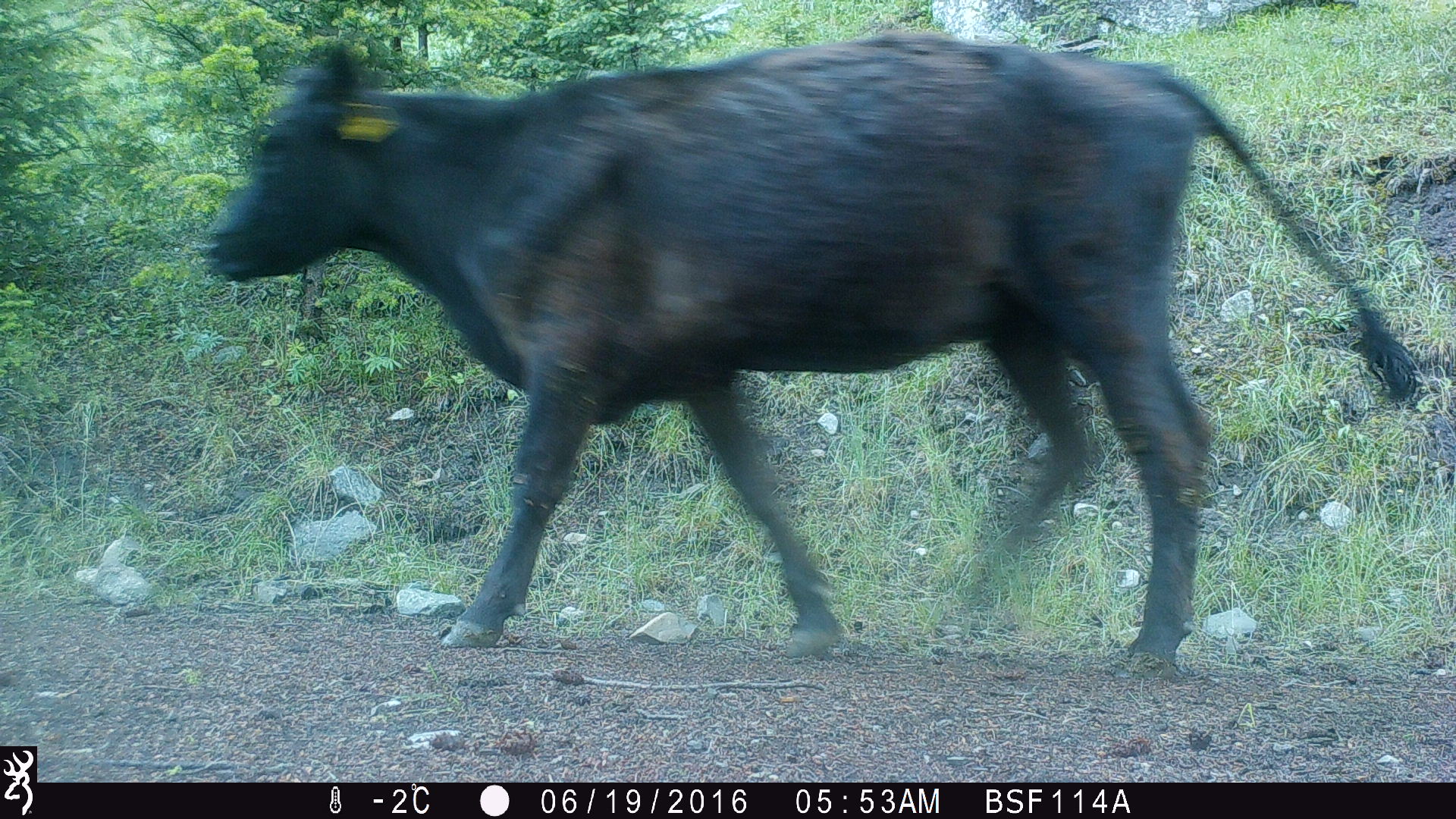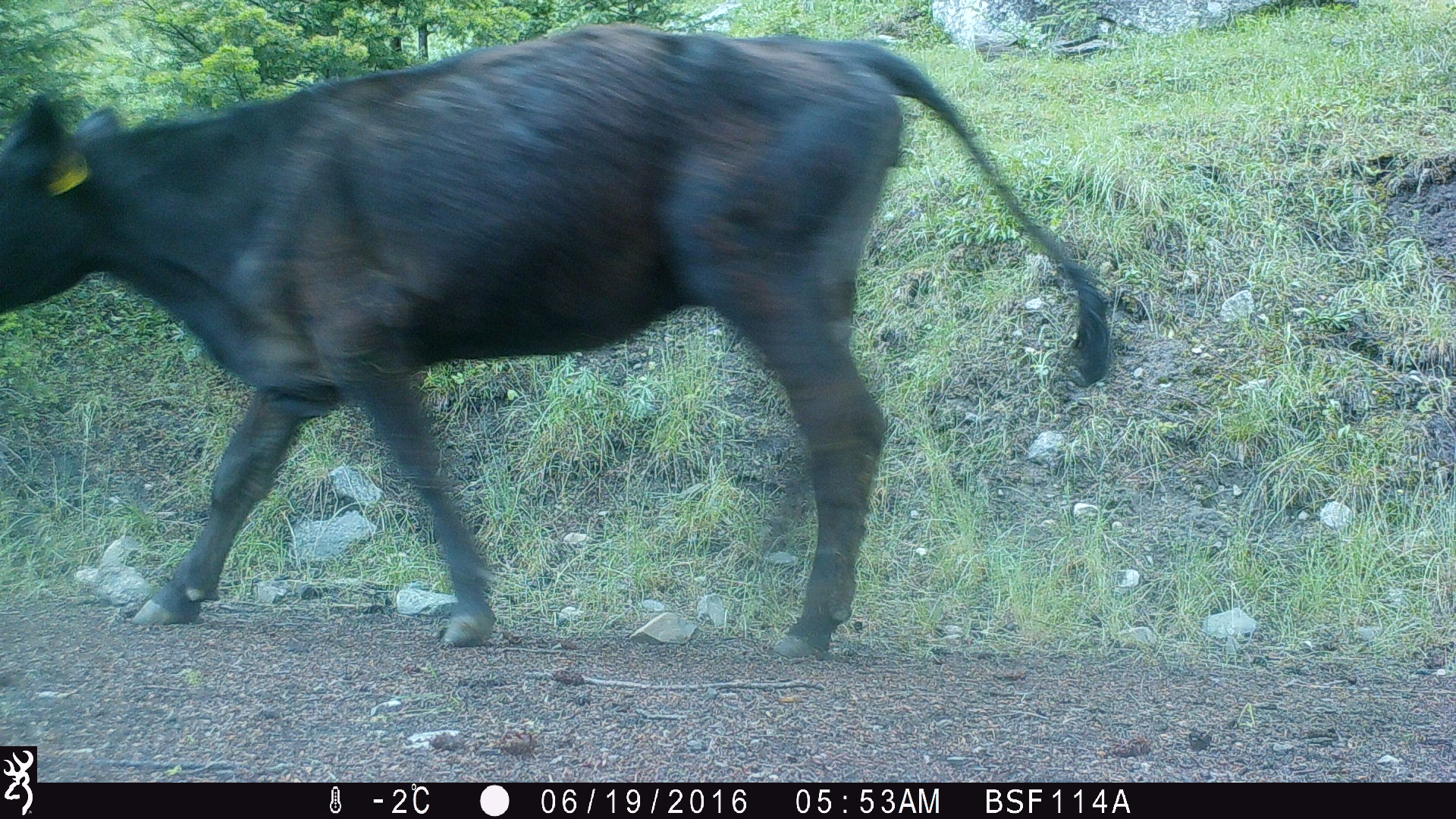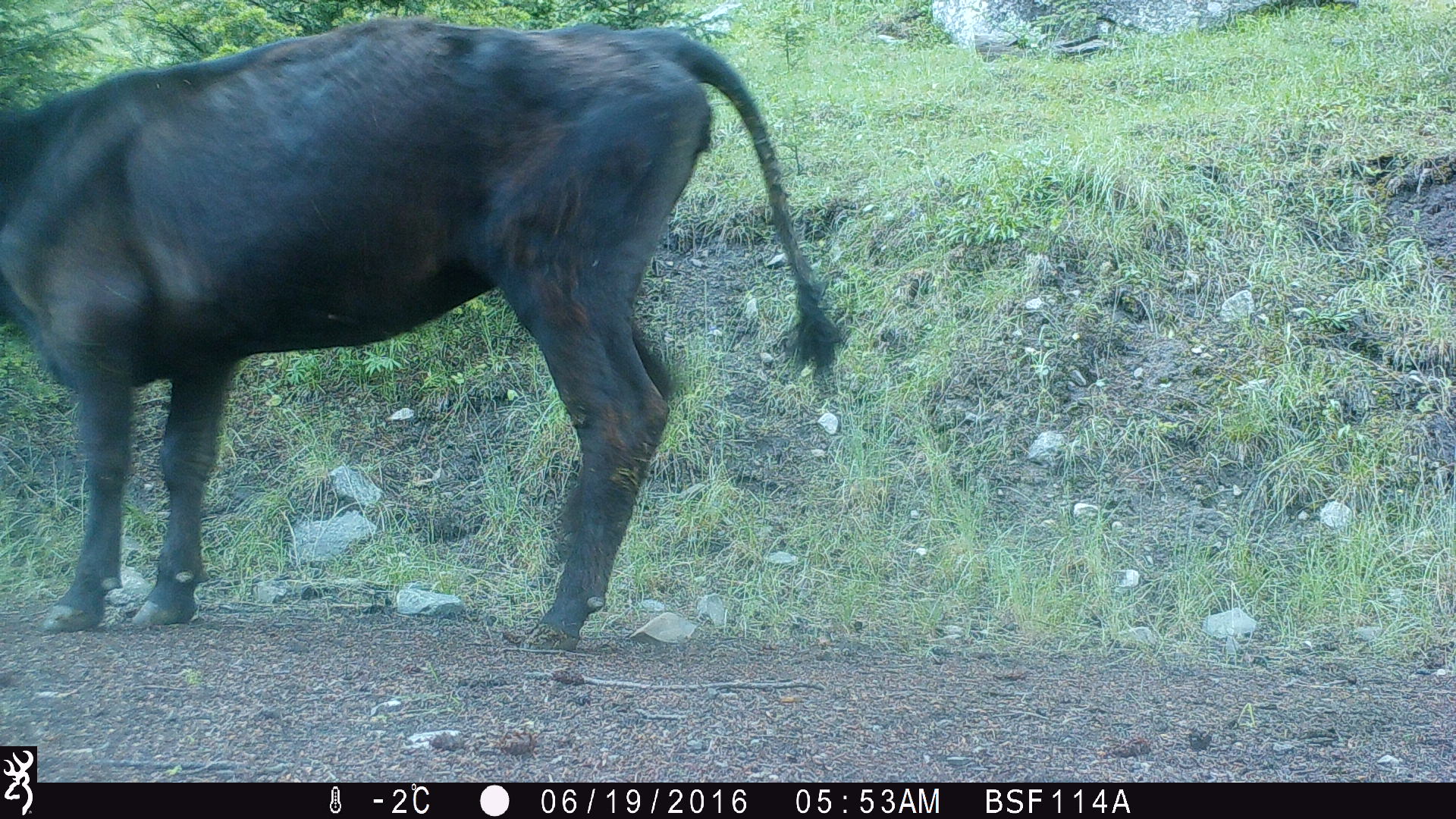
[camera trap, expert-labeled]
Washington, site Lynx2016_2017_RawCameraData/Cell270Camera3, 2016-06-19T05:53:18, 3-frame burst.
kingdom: Animalia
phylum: Chordata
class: Mammalia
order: Artiodactyla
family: Bovidae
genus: Bos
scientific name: Bos taurus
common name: domestic cattle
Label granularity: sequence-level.